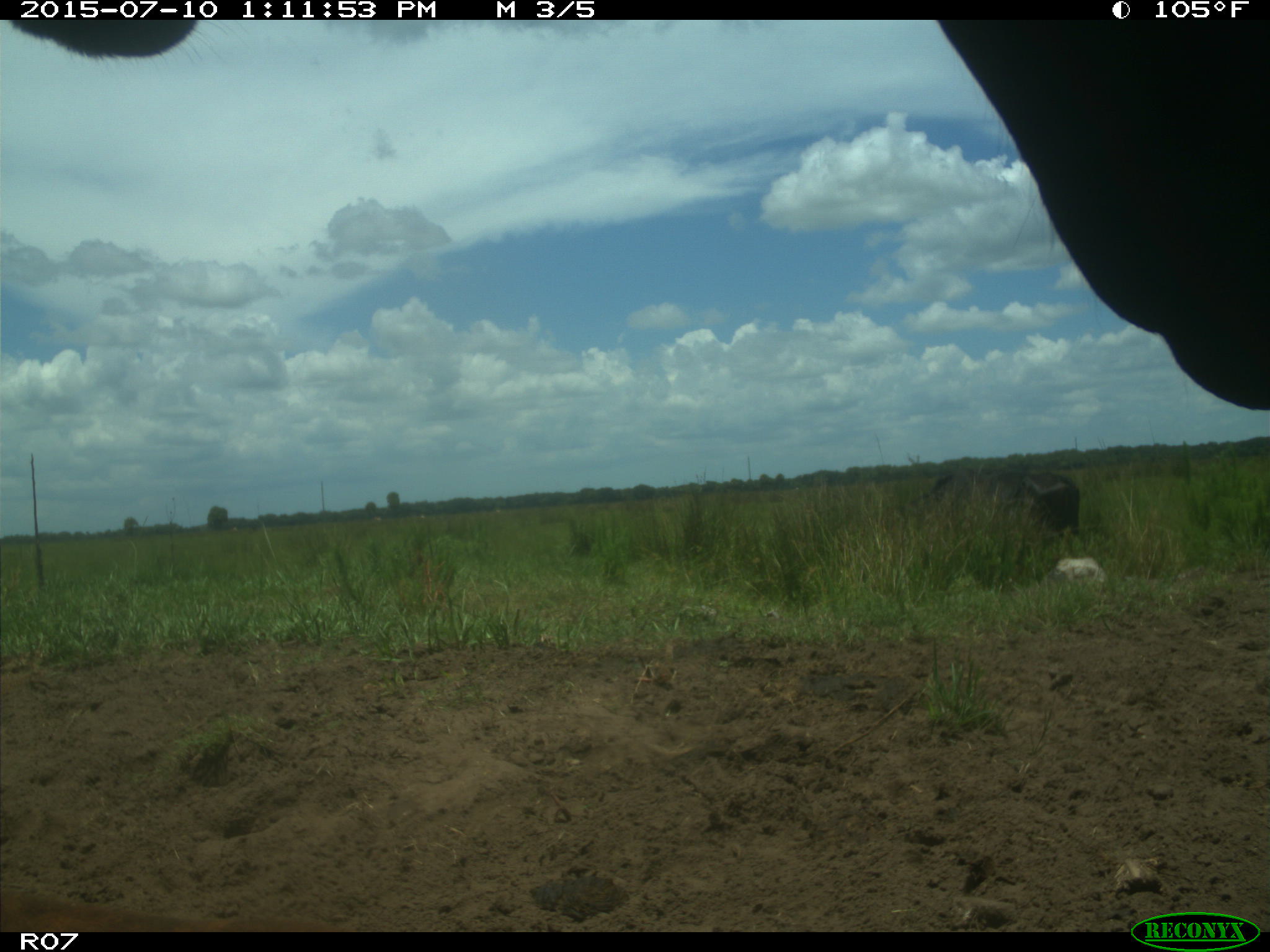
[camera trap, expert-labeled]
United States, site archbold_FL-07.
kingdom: Animalia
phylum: Chordata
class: Mammalia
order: Artiodactyla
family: Bovidae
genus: Bos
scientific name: Bos taurus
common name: domestic cow